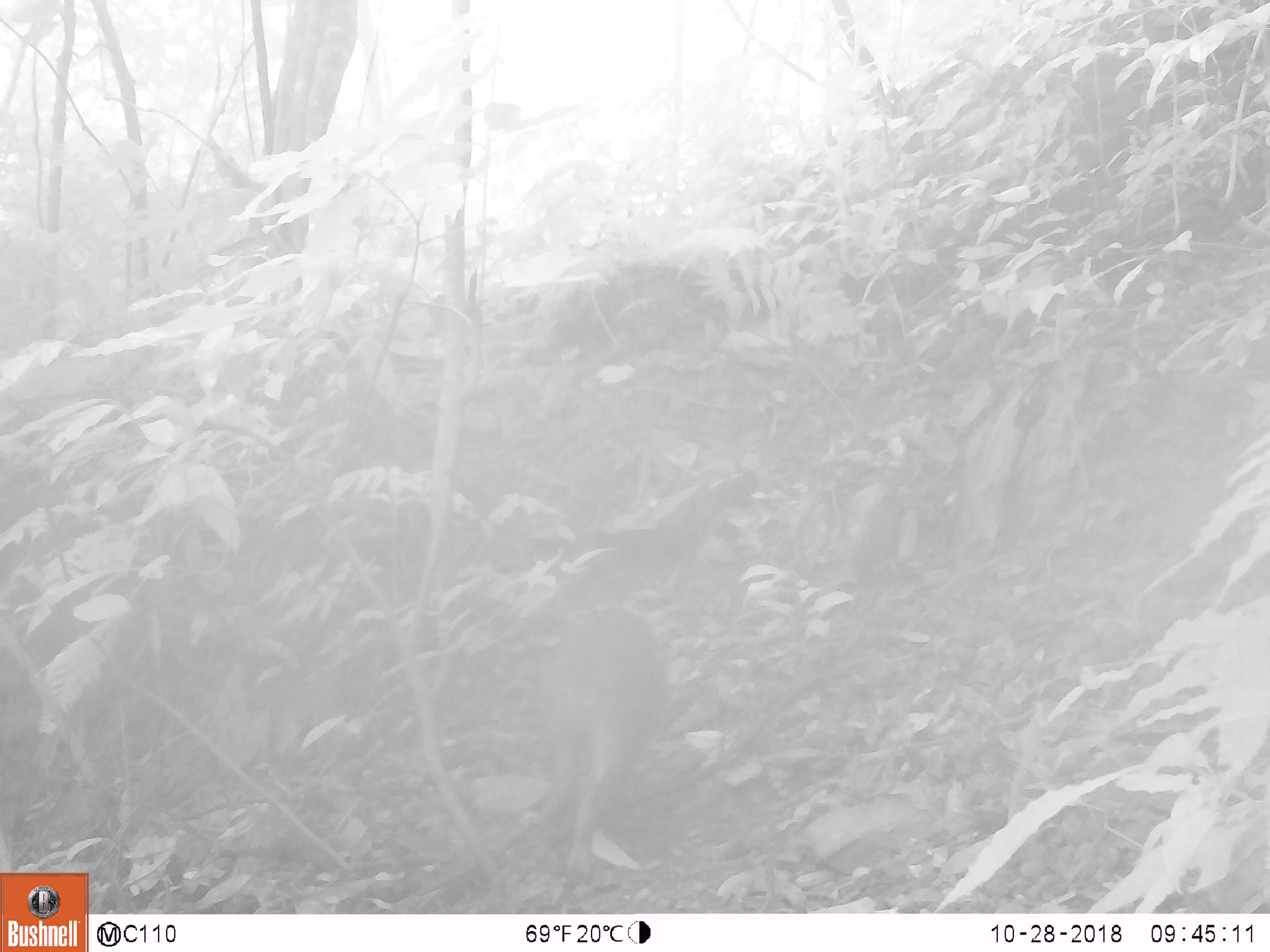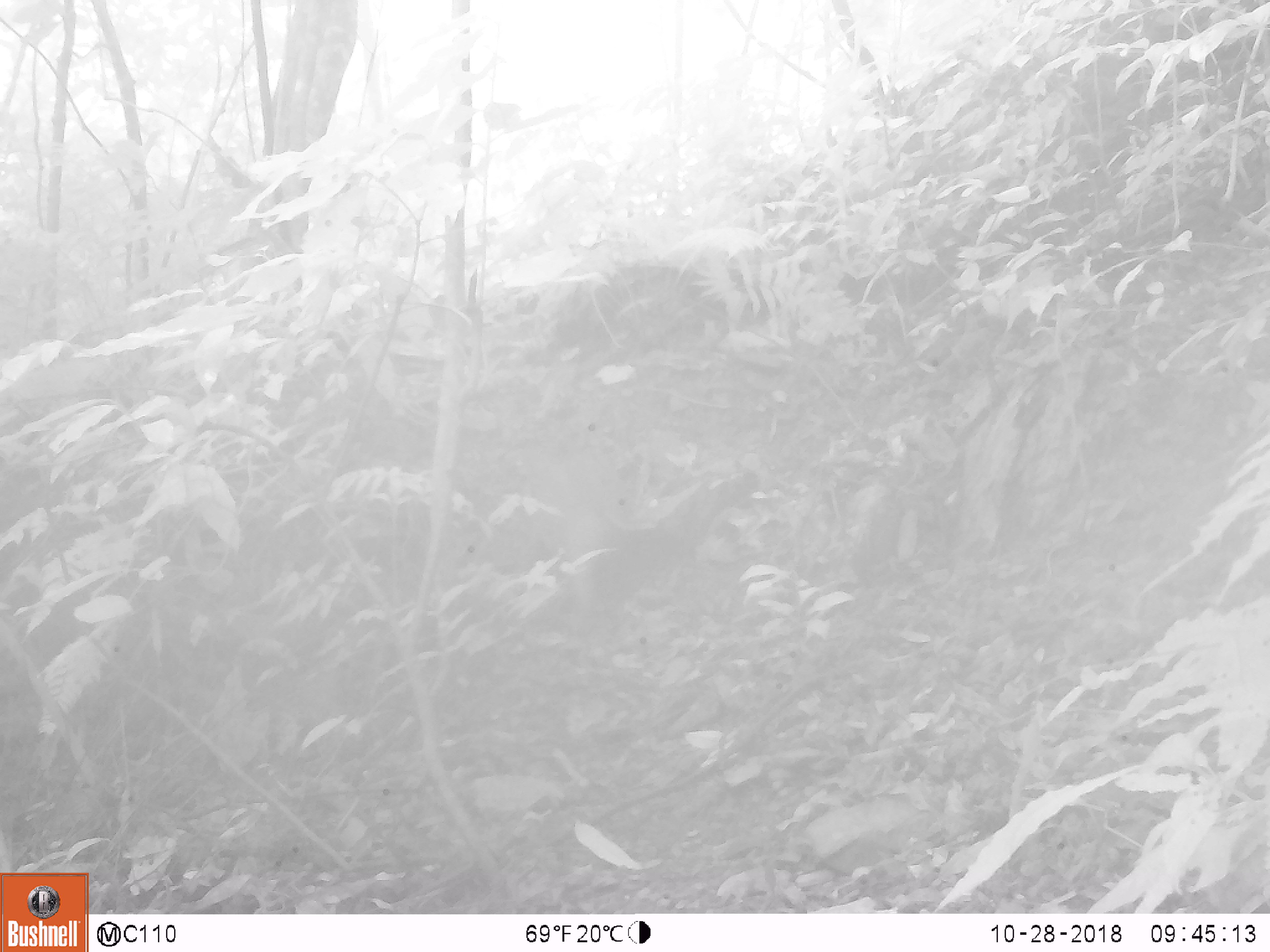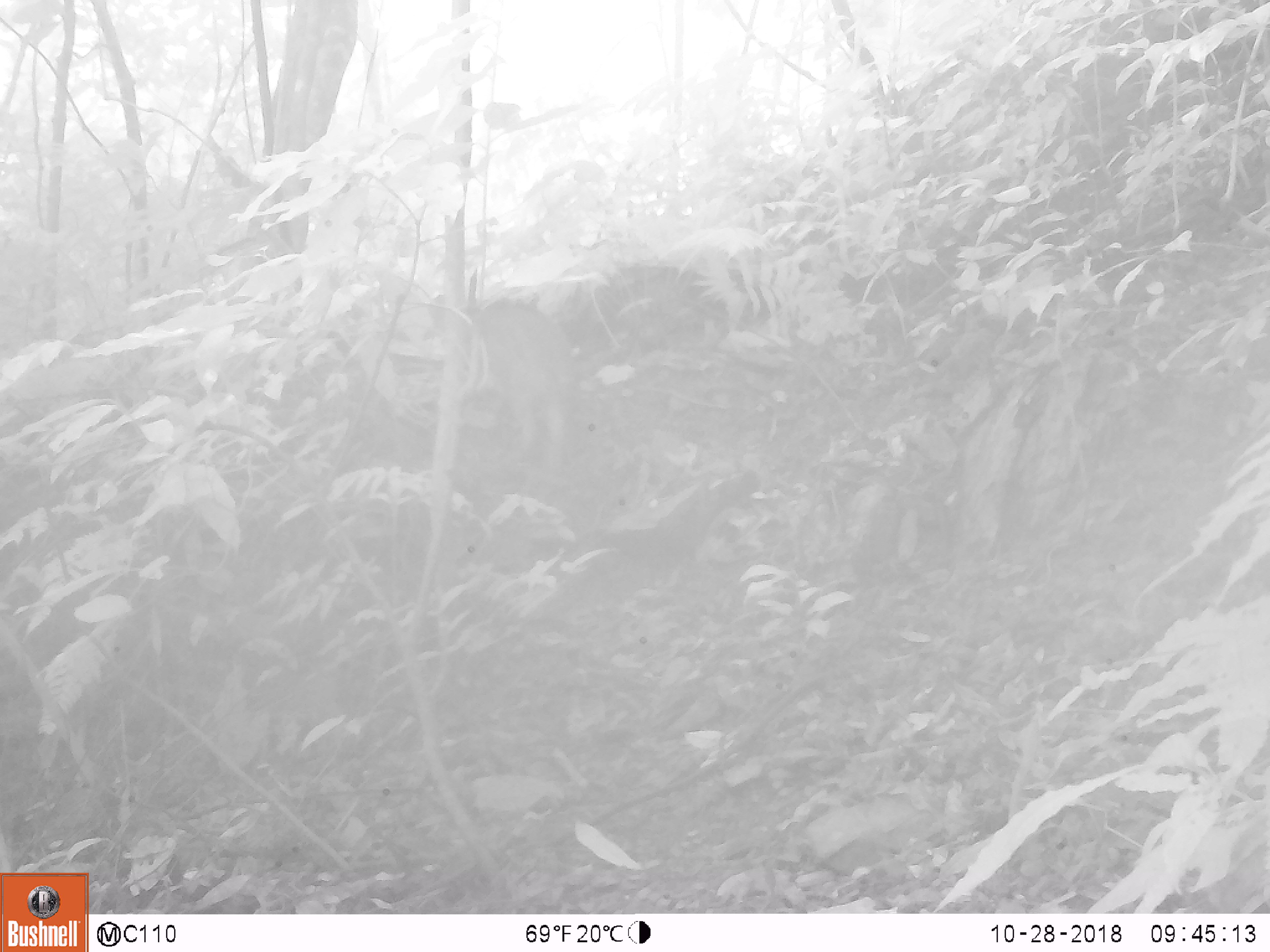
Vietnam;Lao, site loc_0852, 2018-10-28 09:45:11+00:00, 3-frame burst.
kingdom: Animalia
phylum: Chordata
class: Mammalia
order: Artiodactyla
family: Suidae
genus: Sus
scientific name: Sus scrofa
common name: eurasian wild pig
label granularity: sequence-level